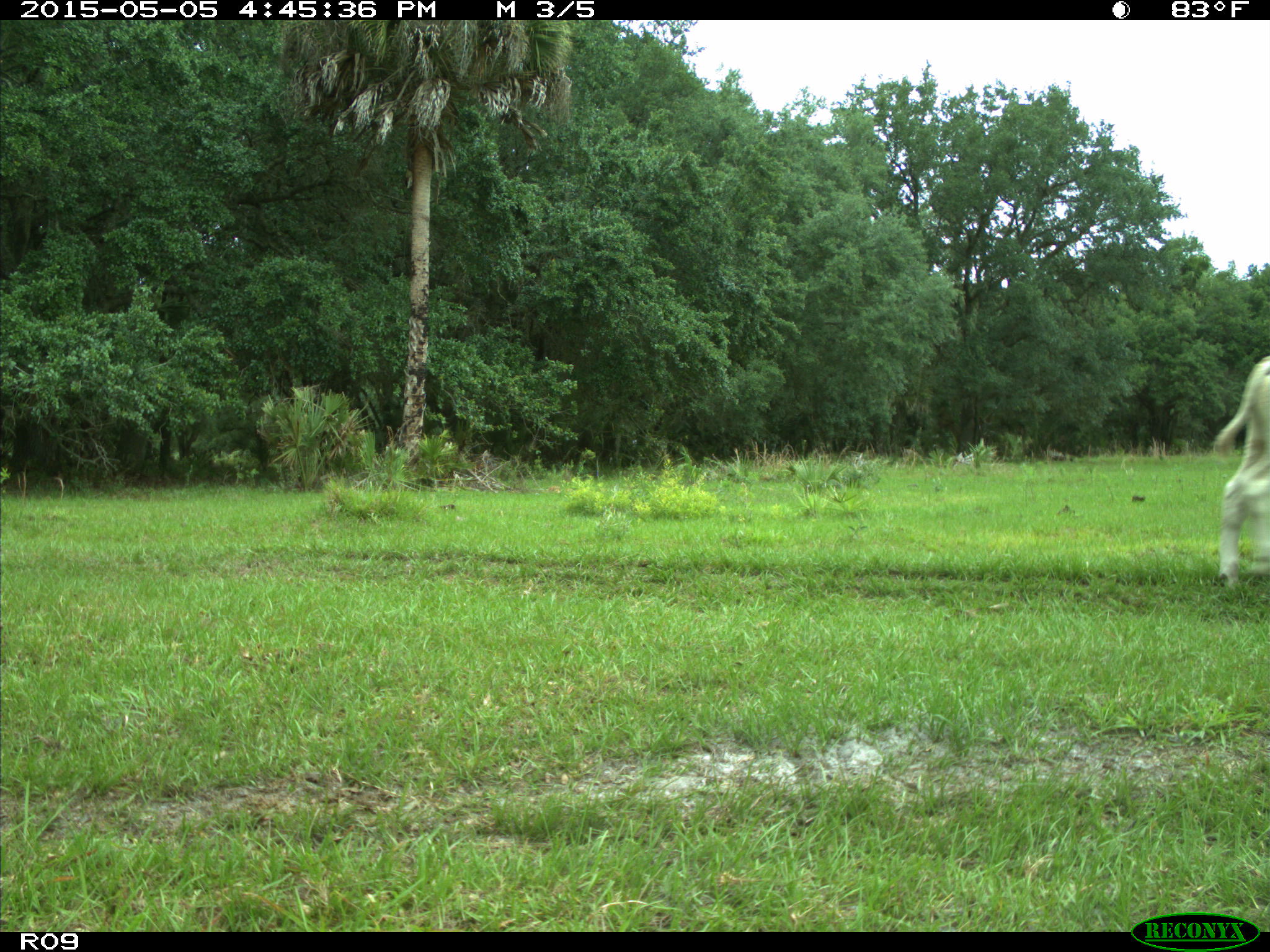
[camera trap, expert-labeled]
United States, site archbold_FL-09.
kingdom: Animalia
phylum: Chordata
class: Mammalia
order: Artiodactyla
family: Bovidae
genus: Bos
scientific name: Bos taurus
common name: domestic cow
Bos taurus (domestic cow).